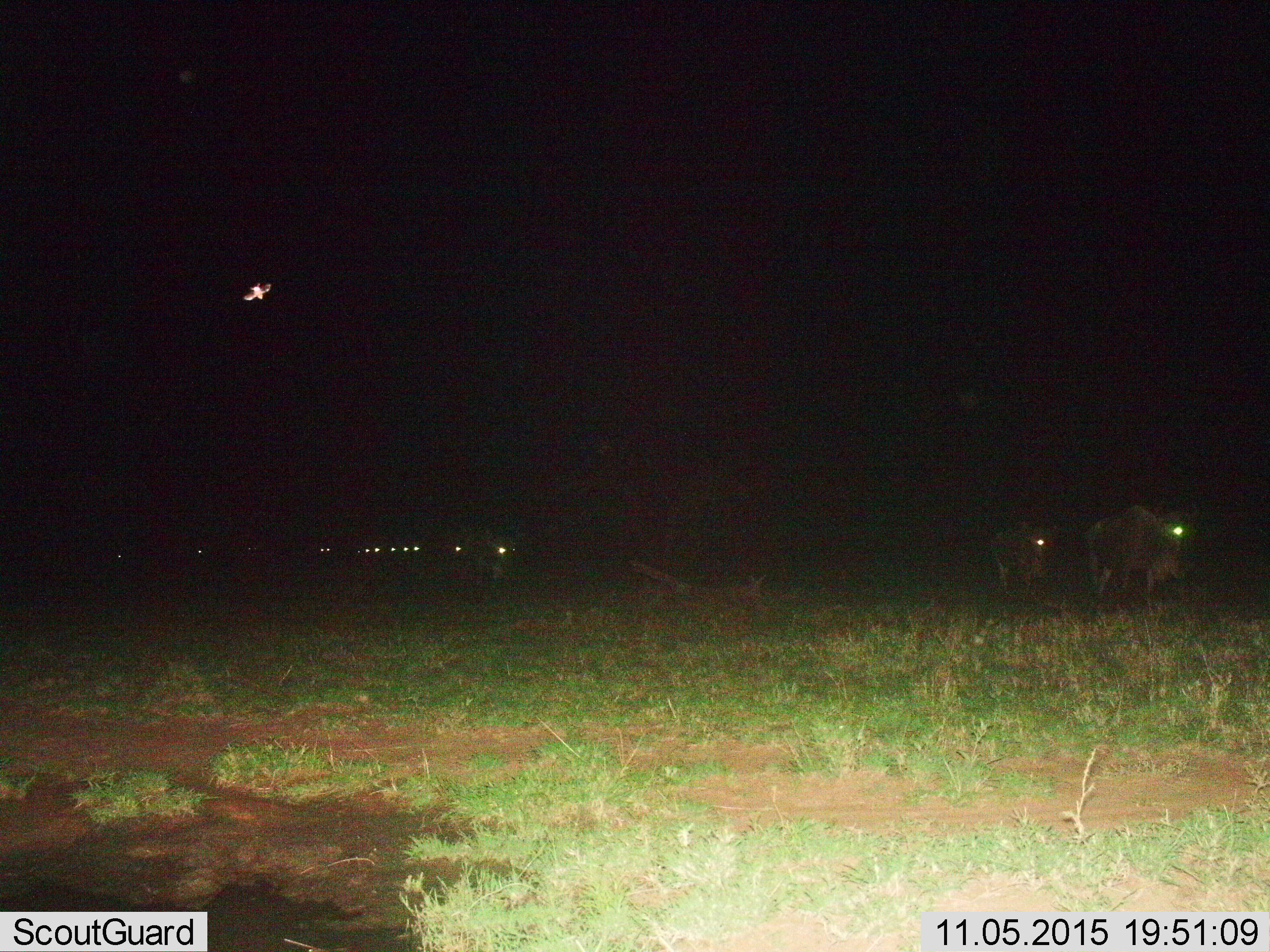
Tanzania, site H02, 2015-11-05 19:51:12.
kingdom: Animalia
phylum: Chordata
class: Aves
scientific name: Aves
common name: bird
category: otherbird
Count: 1.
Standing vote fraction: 0%.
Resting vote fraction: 0%.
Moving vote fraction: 100%.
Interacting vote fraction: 0%.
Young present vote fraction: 0%.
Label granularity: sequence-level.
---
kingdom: Animalia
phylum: Chordata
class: Mammalia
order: Artiodactyla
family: Bovidae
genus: Connochaetes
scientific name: Connochaetes taurinus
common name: blue wildebeest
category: wildebeest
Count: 11-50.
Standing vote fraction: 12%.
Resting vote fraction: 0%.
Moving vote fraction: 100%.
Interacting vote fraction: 0%.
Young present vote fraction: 0%.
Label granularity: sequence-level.